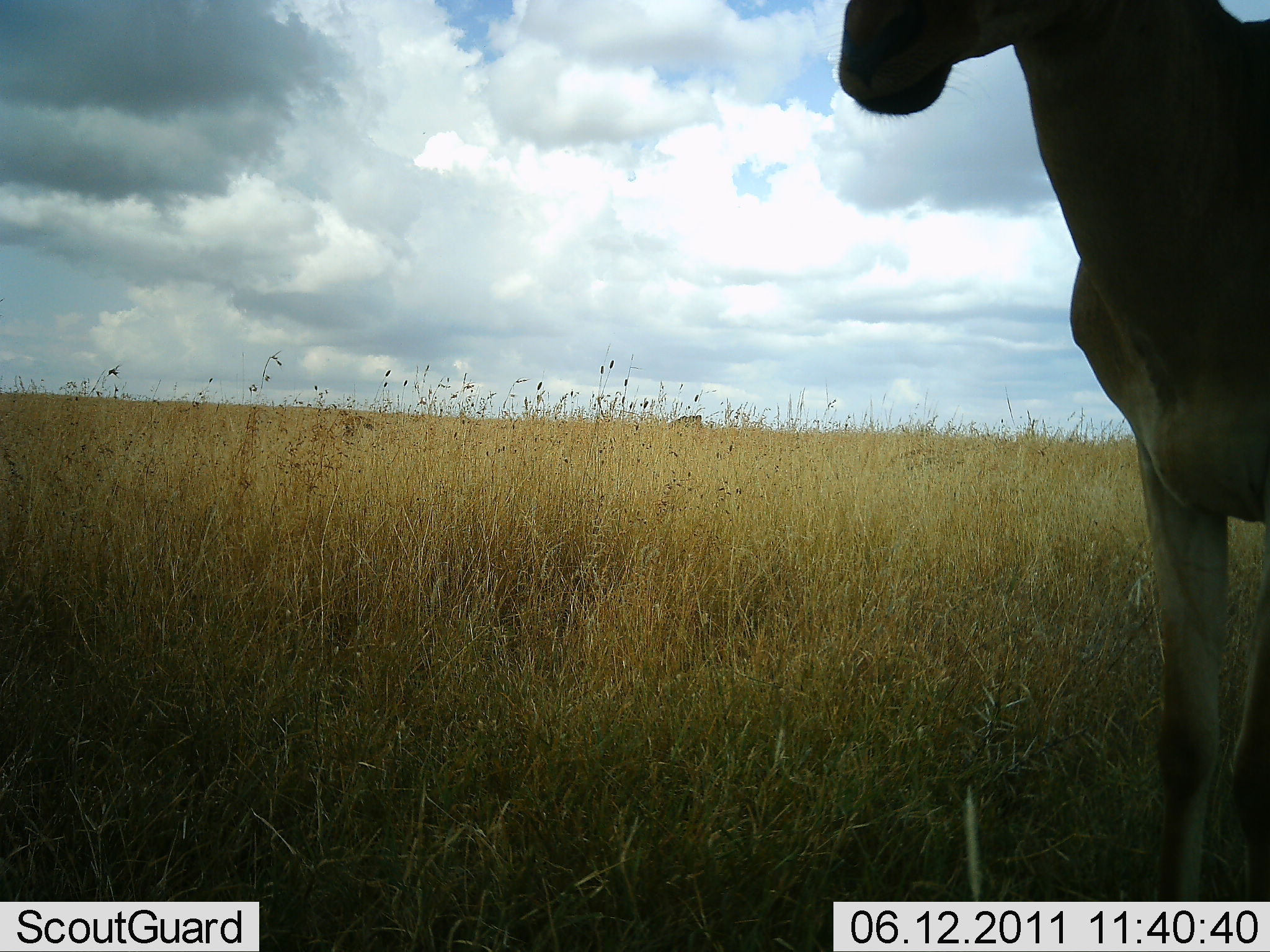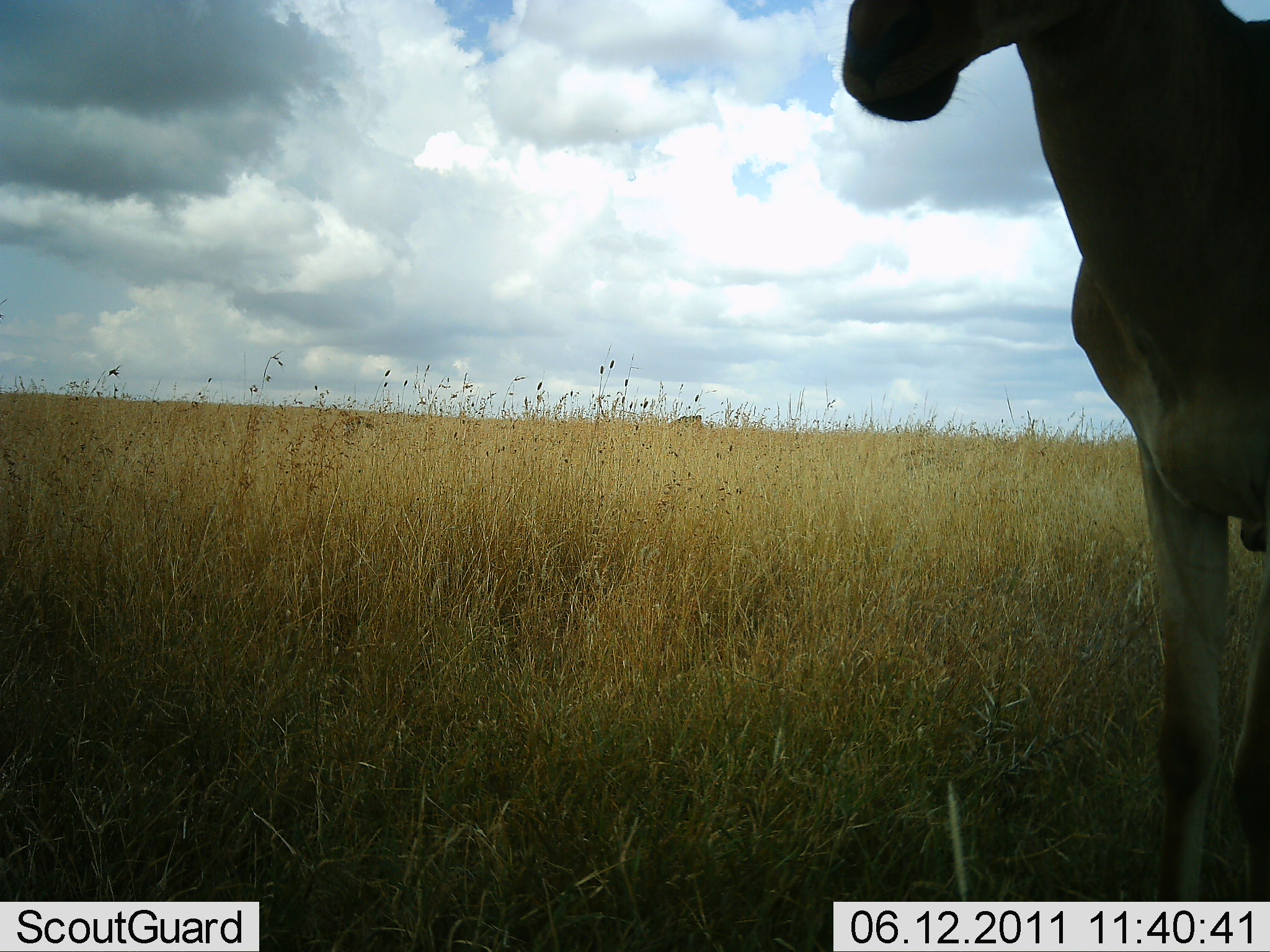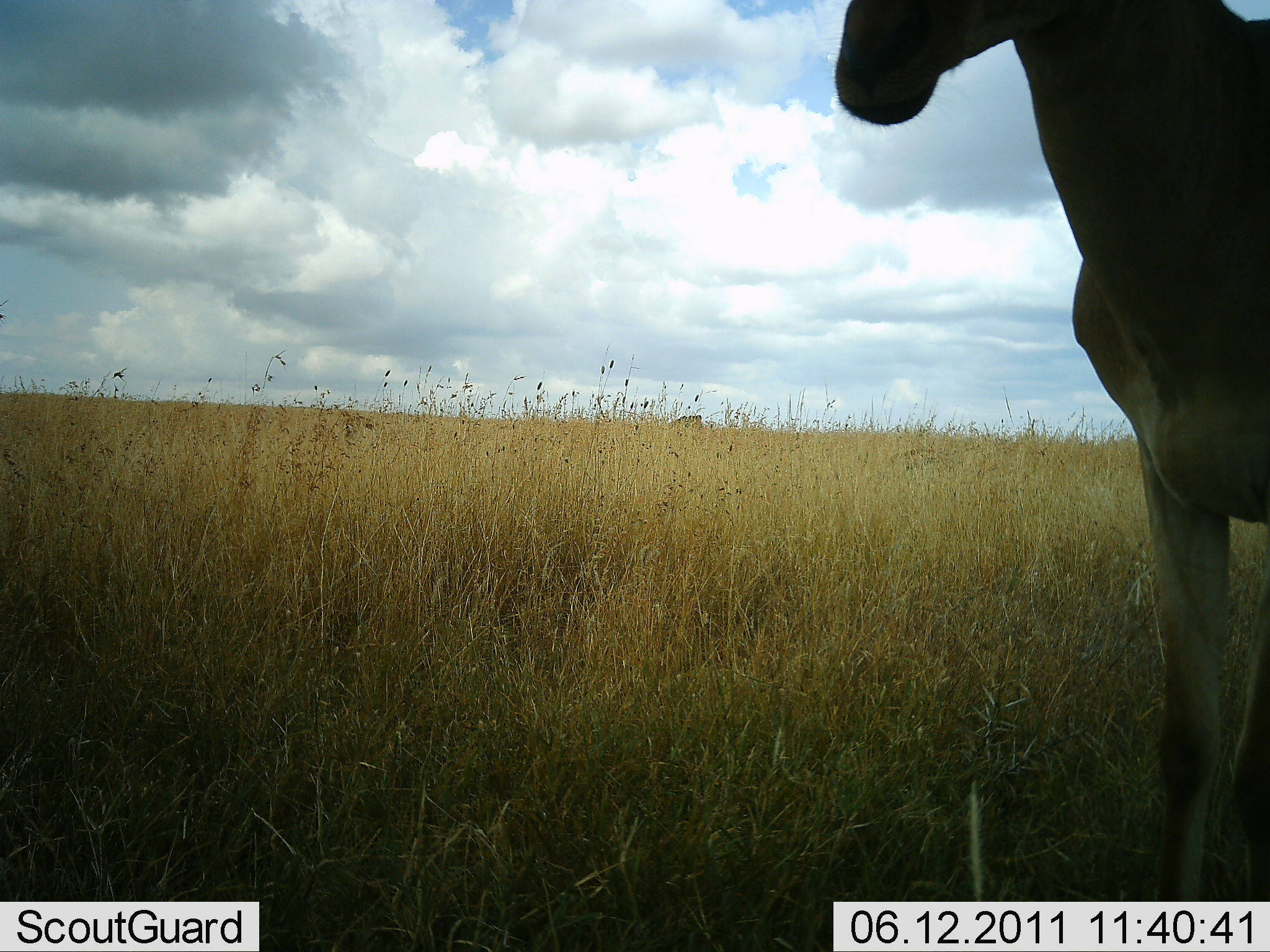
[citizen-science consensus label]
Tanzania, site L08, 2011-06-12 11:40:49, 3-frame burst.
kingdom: Animalia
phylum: Chordata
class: Mammalia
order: Artiodactyla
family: Bovidae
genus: Alcelaphus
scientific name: Alcelaphus buselaphus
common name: hartebeest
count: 1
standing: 92%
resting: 0%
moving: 0%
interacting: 0%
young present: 0%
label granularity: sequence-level